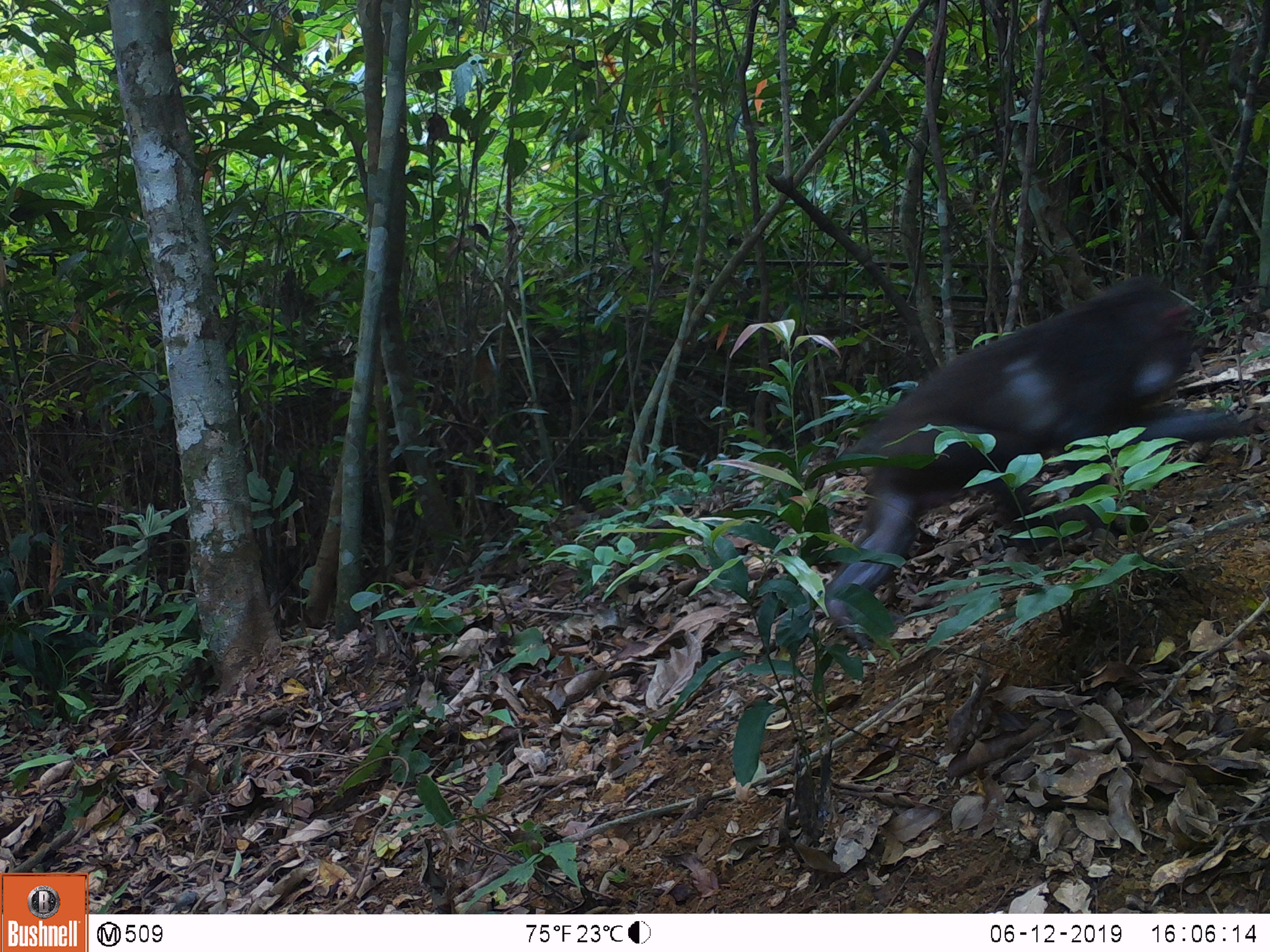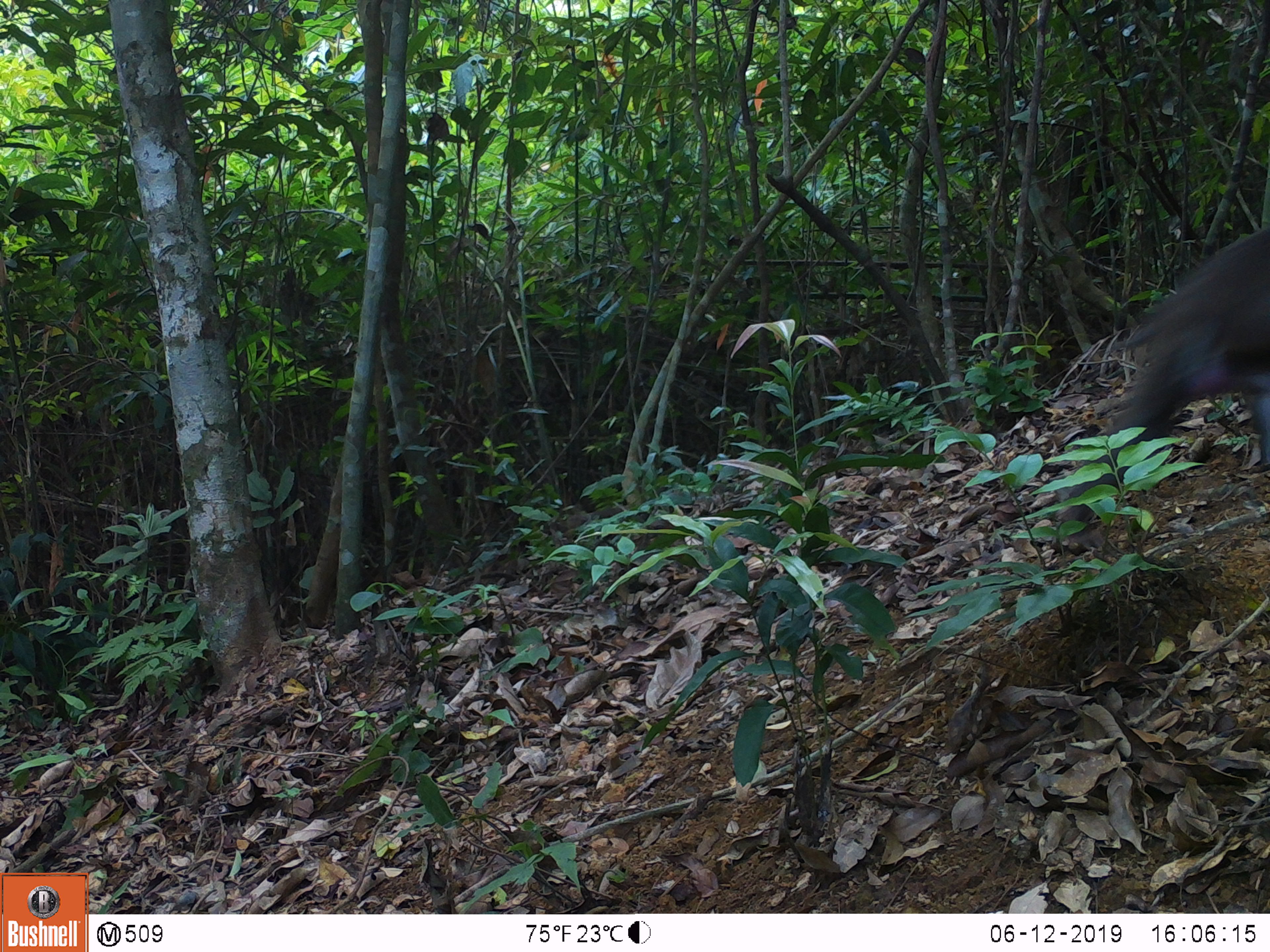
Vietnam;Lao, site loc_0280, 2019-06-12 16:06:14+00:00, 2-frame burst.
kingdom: Animalia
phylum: Chordata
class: Mammalia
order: Primates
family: Cercopithecidae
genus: Macaca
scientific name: Macaca arctoides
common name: stump-tailed macaque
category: stump tailed macaque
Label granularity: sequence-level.